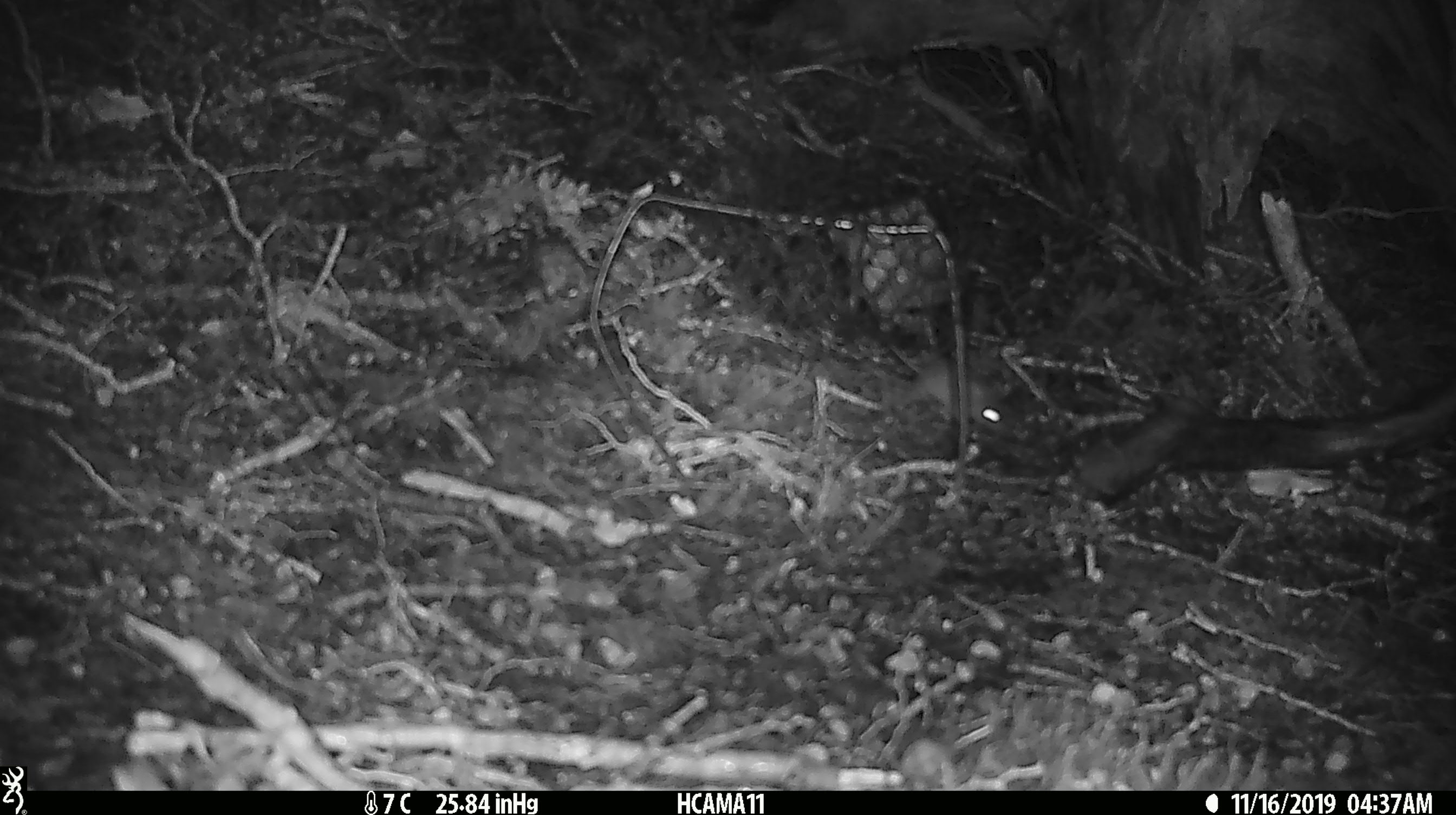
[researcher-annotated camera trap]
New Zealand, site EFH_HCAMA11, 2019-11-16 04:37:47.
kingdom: Animalia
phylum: Chordata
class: Mammalia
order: Rodentia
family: Muridae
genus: Mus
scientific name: Mus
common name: mouse